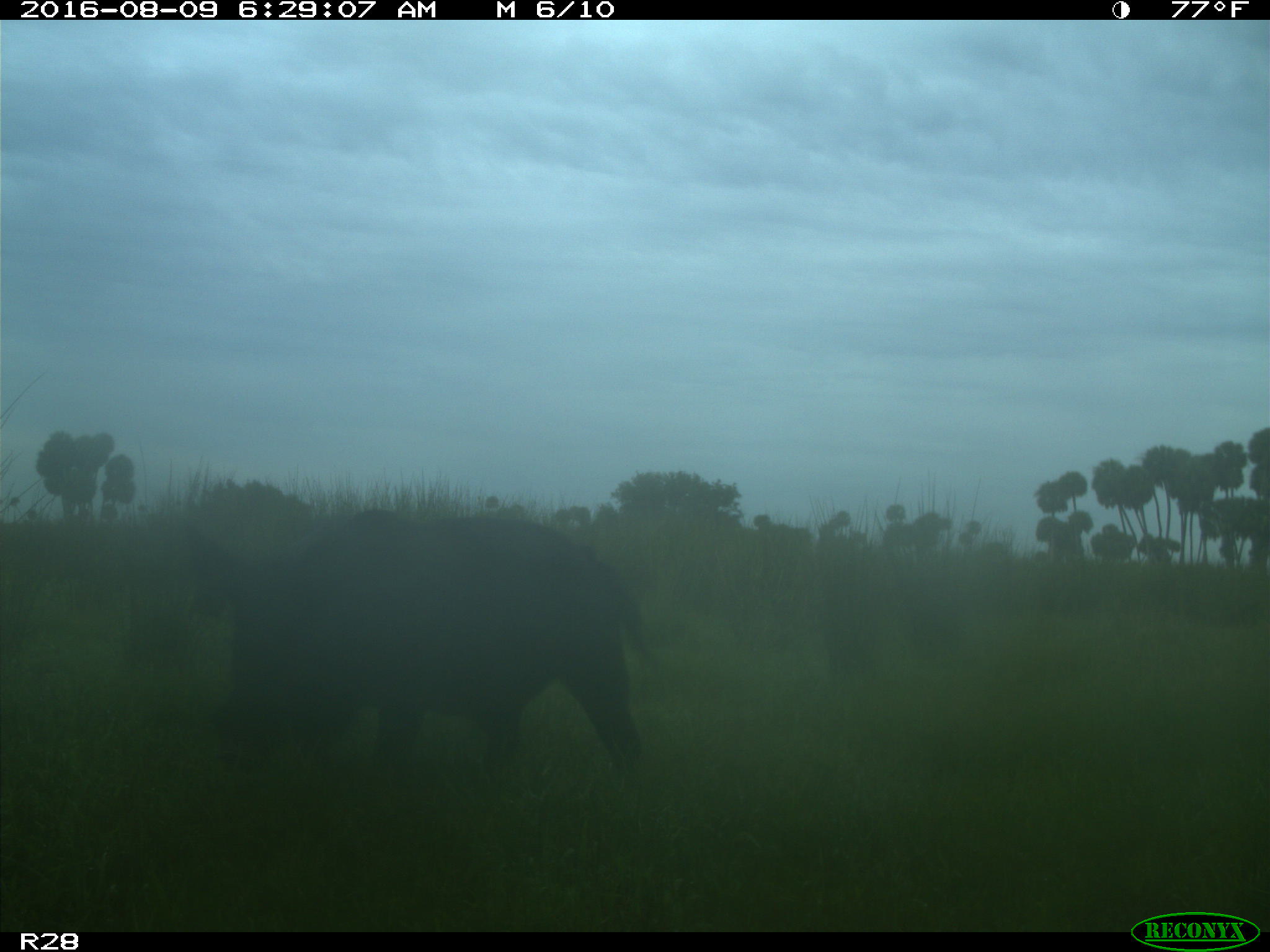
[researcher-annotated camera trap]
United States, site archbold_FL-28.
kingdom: Animalia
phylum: Chordata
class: Mammalia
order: Artiodactyla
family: Suidae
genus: Sus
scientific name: Sus scrofa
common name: wild boar